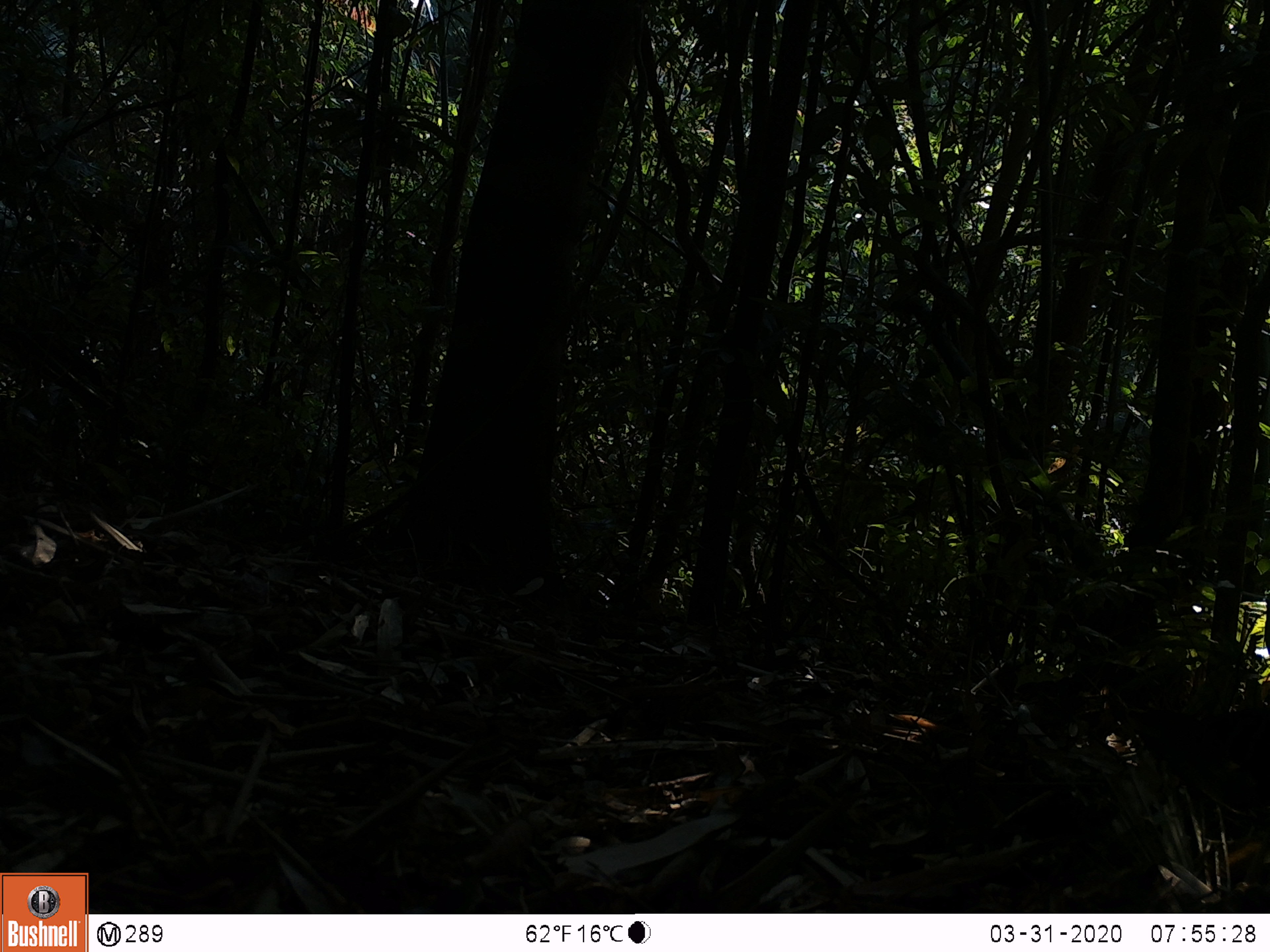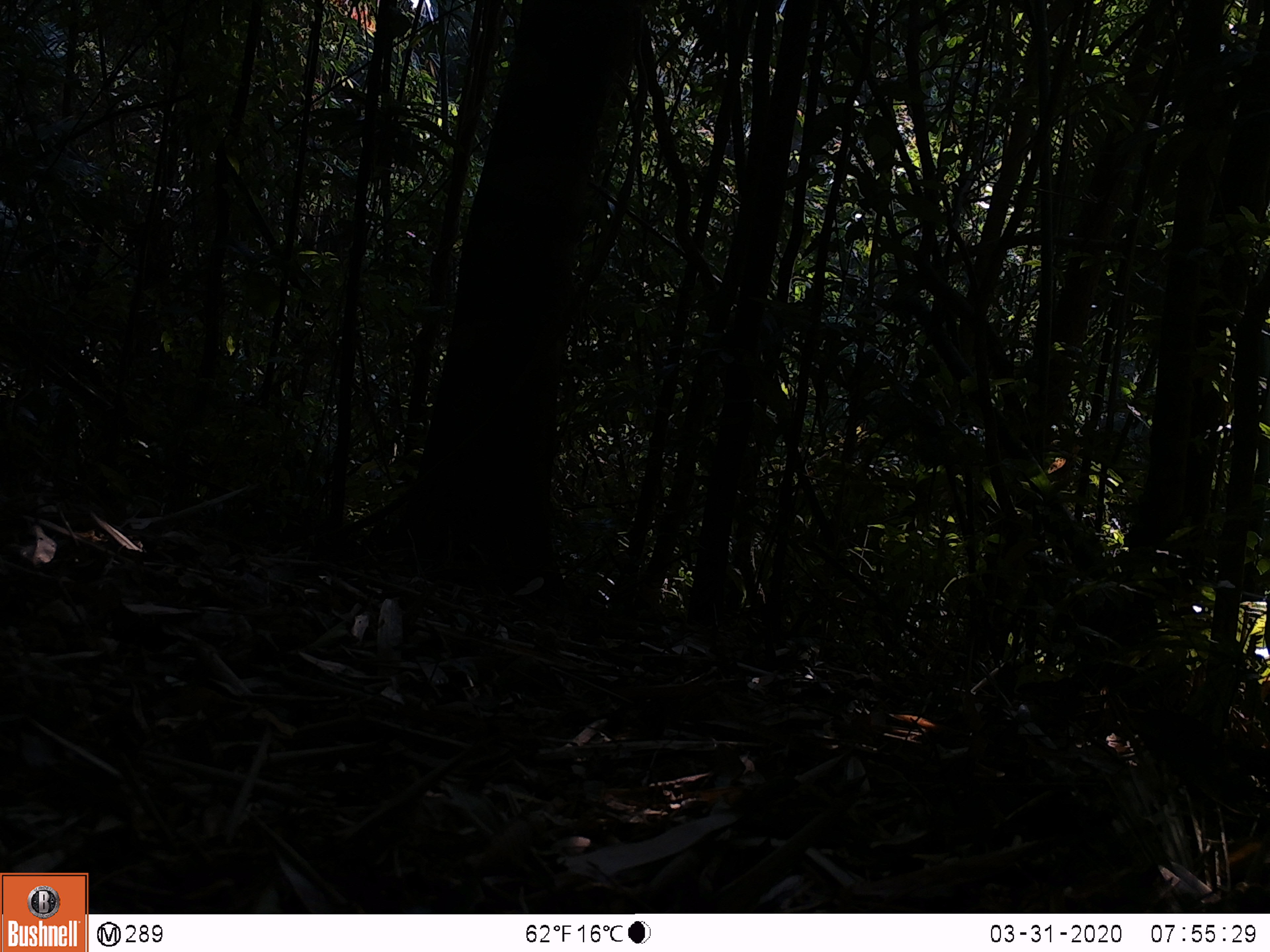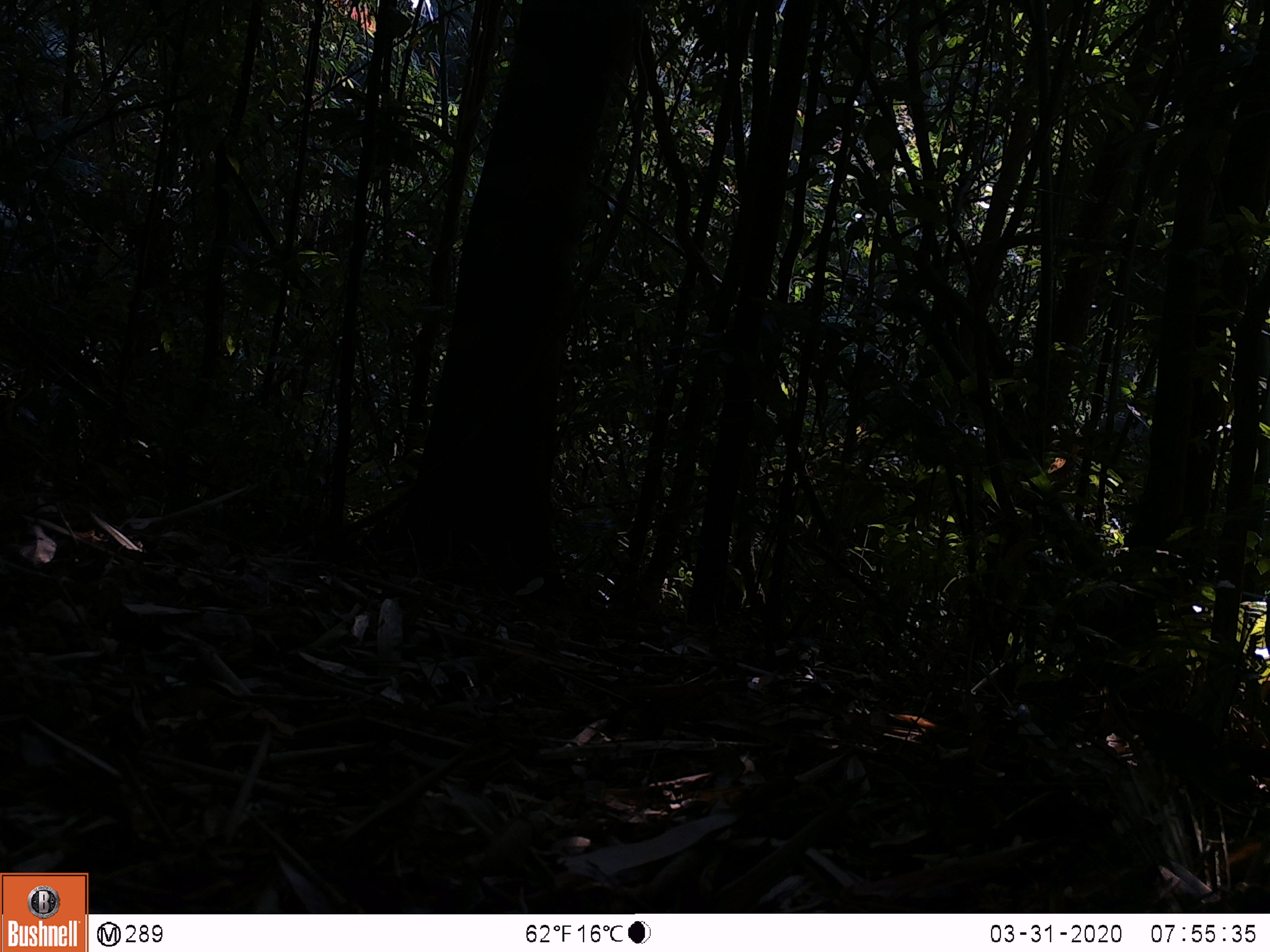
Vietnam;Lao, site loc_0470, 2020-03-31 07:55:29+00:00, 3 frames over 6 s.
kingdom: Animalia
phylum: Chordata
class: Aves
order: Galliformes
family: Phasianidae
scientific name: Phasianidae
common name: partridge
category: unidentified partridge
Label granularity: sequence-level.